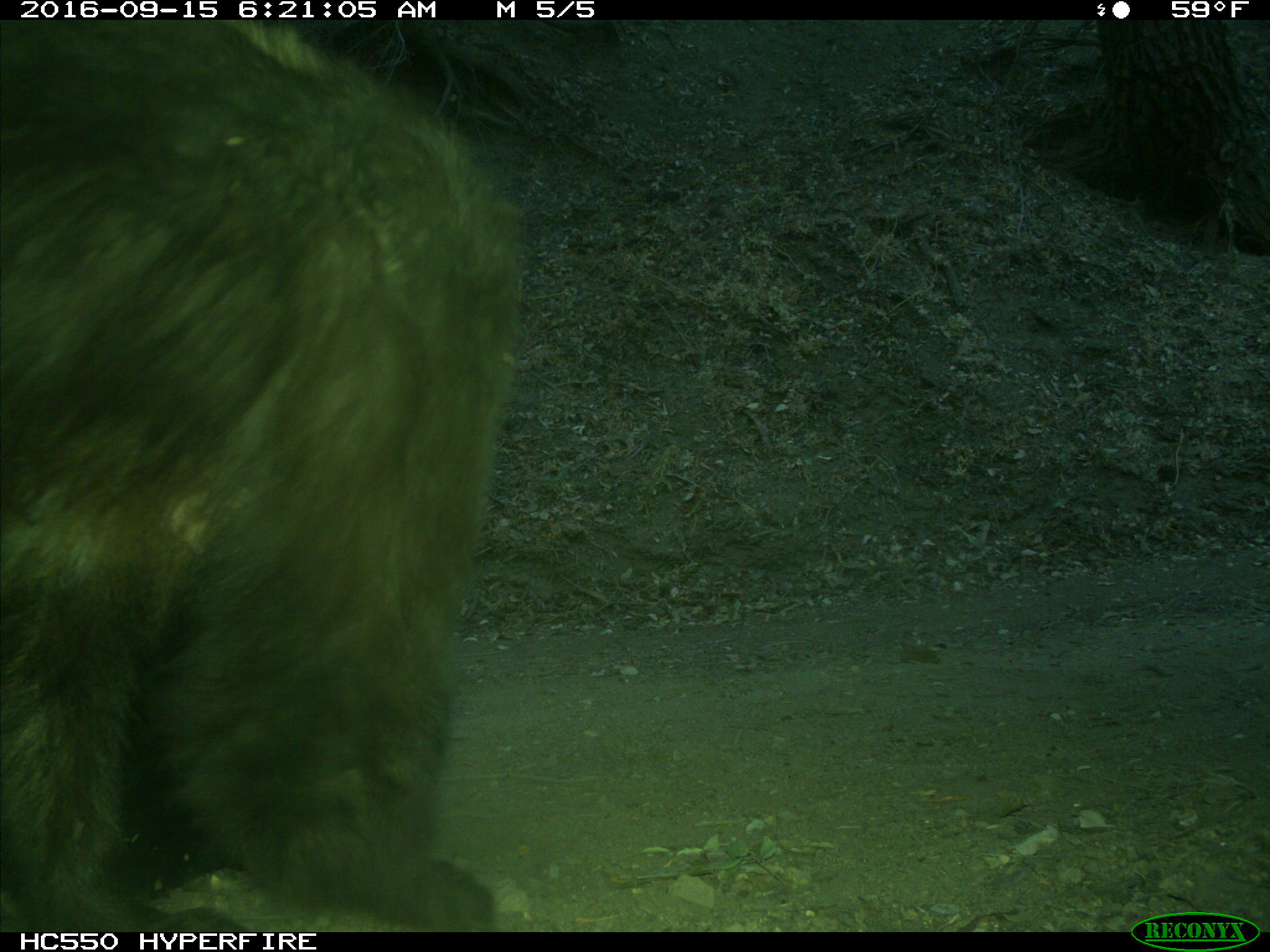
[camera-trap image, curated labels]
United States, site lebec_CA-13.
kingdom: Animalia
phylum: Chordata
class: Mammalia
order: Carnivora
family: Ursidae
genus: Ursus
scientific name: Ursus americanus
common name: american black bear